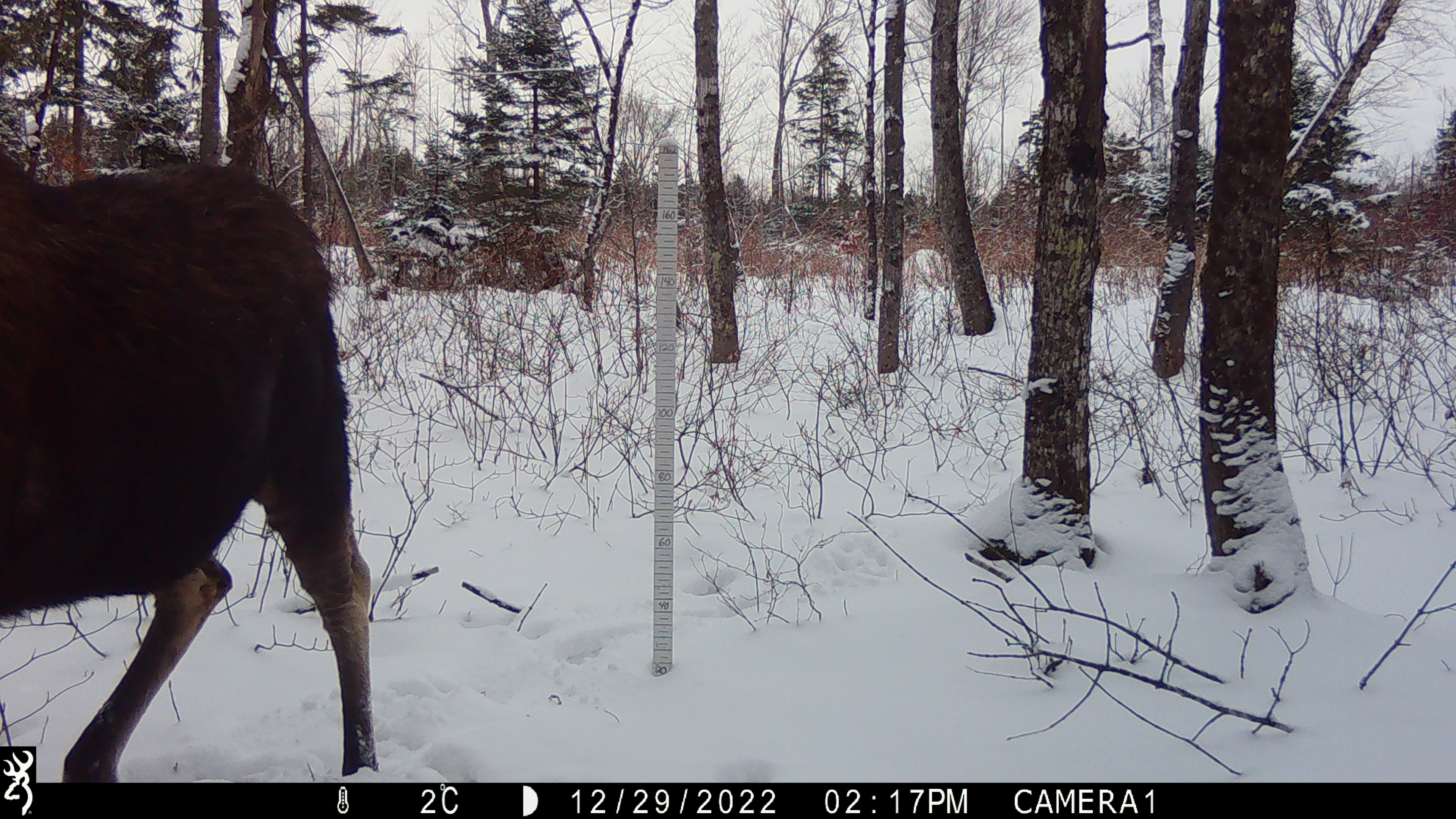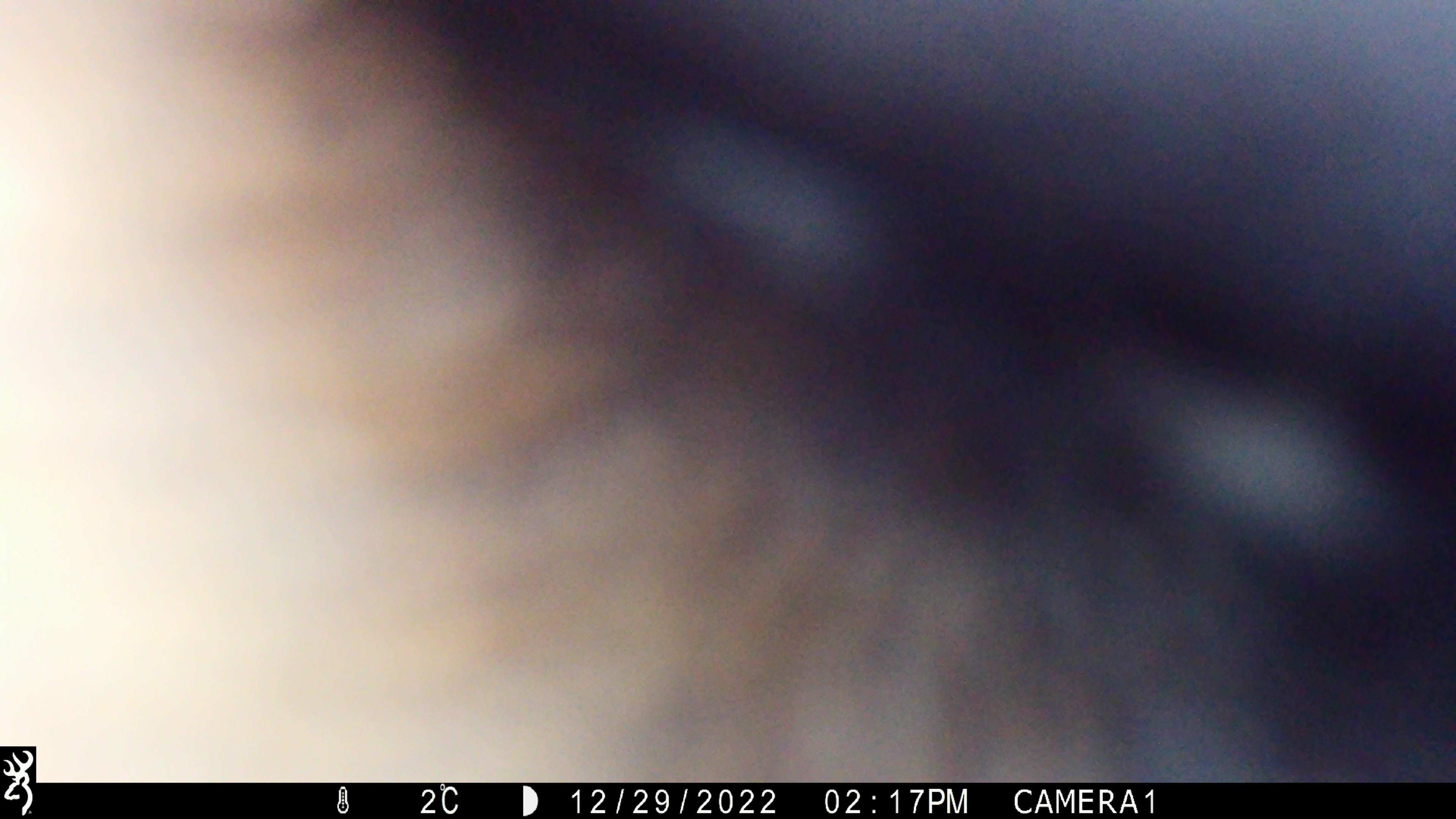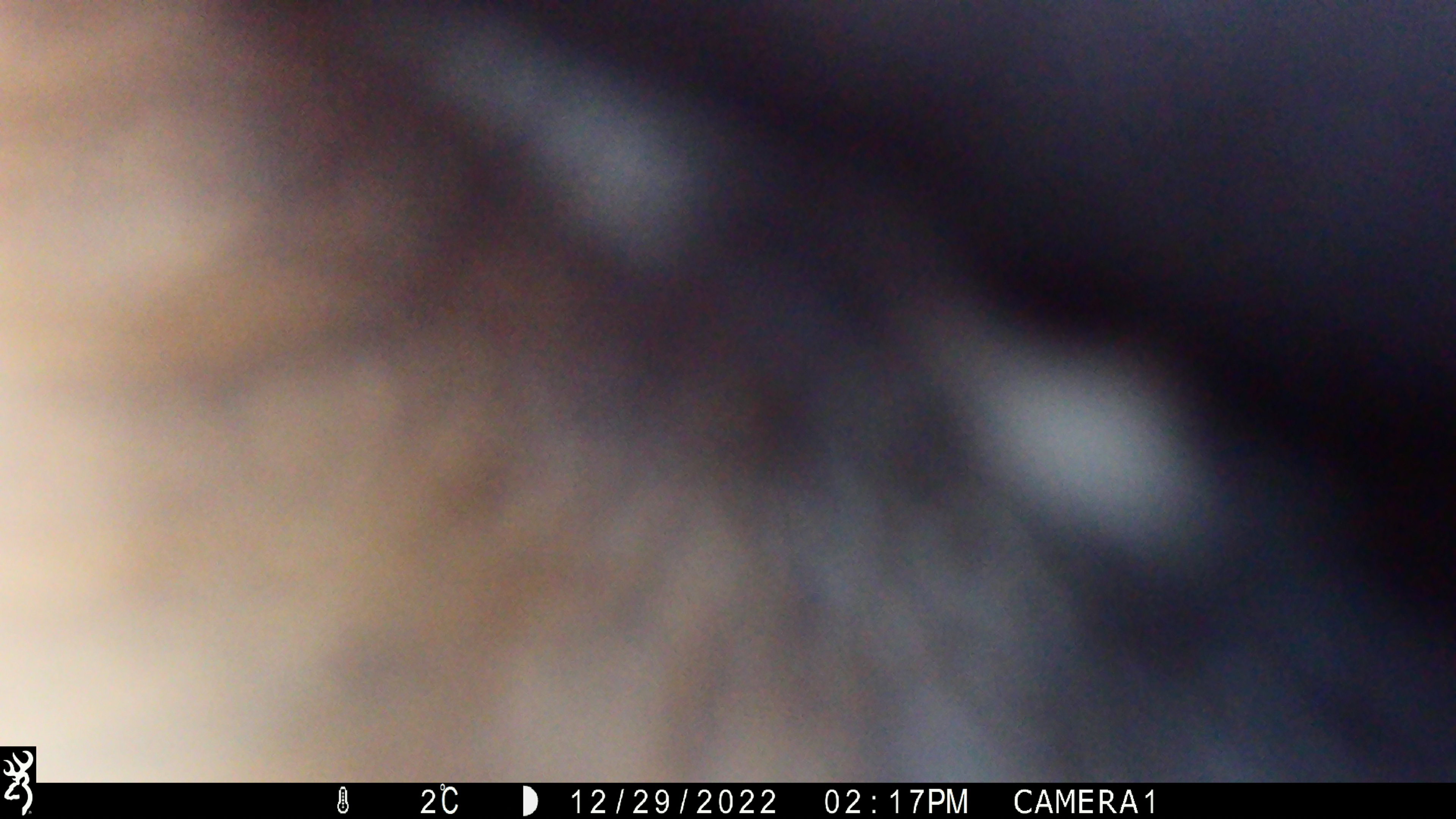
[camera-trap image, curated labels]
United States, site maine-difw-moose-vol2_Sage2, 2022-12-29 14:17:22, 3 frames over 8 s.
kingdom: Animalia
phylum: Chordata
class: Mammalia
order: Artiodactyla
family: Cervidae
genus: Alces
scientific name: Alces alces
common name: moose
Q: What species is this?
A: Moose (Alces alces).